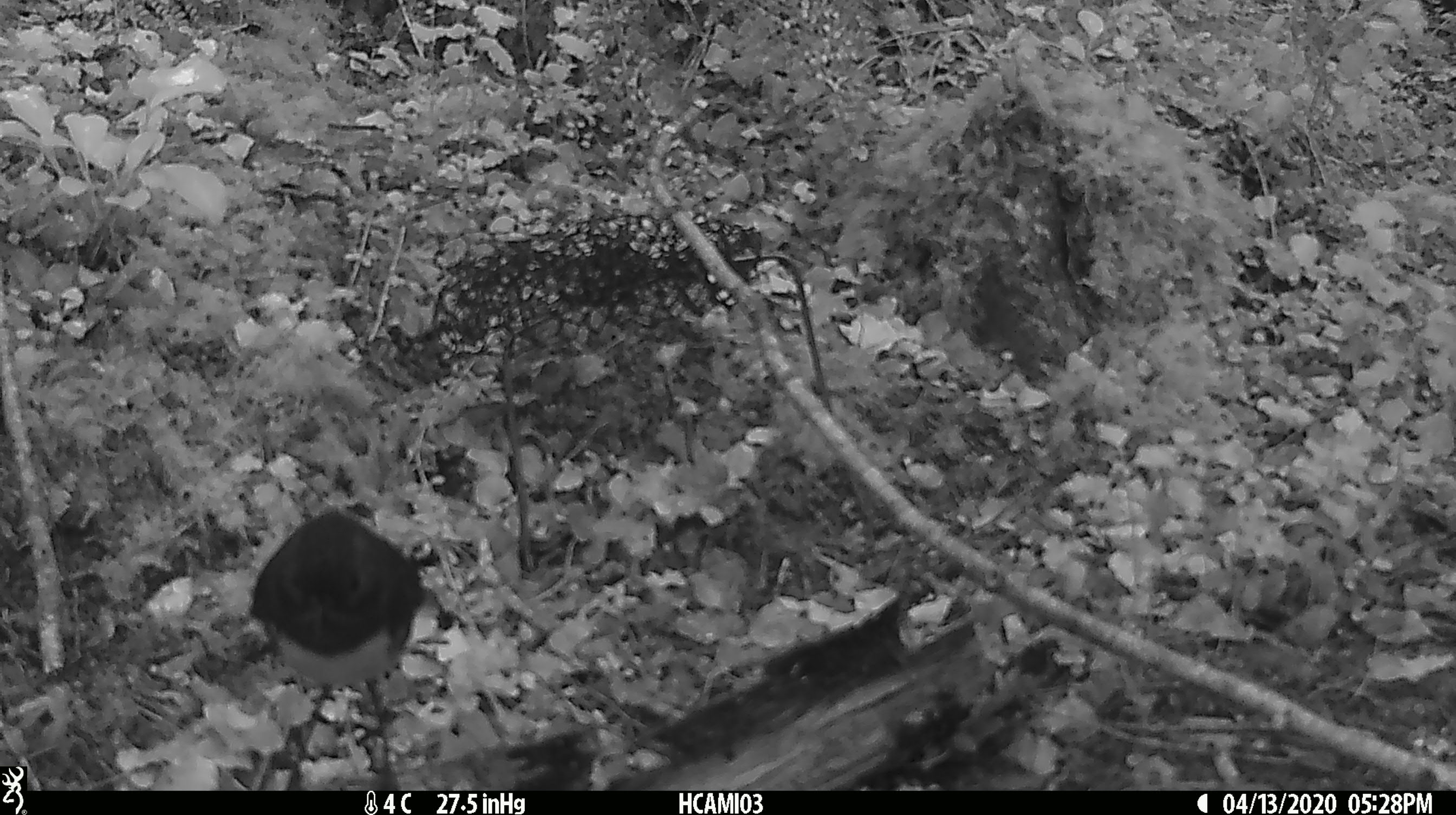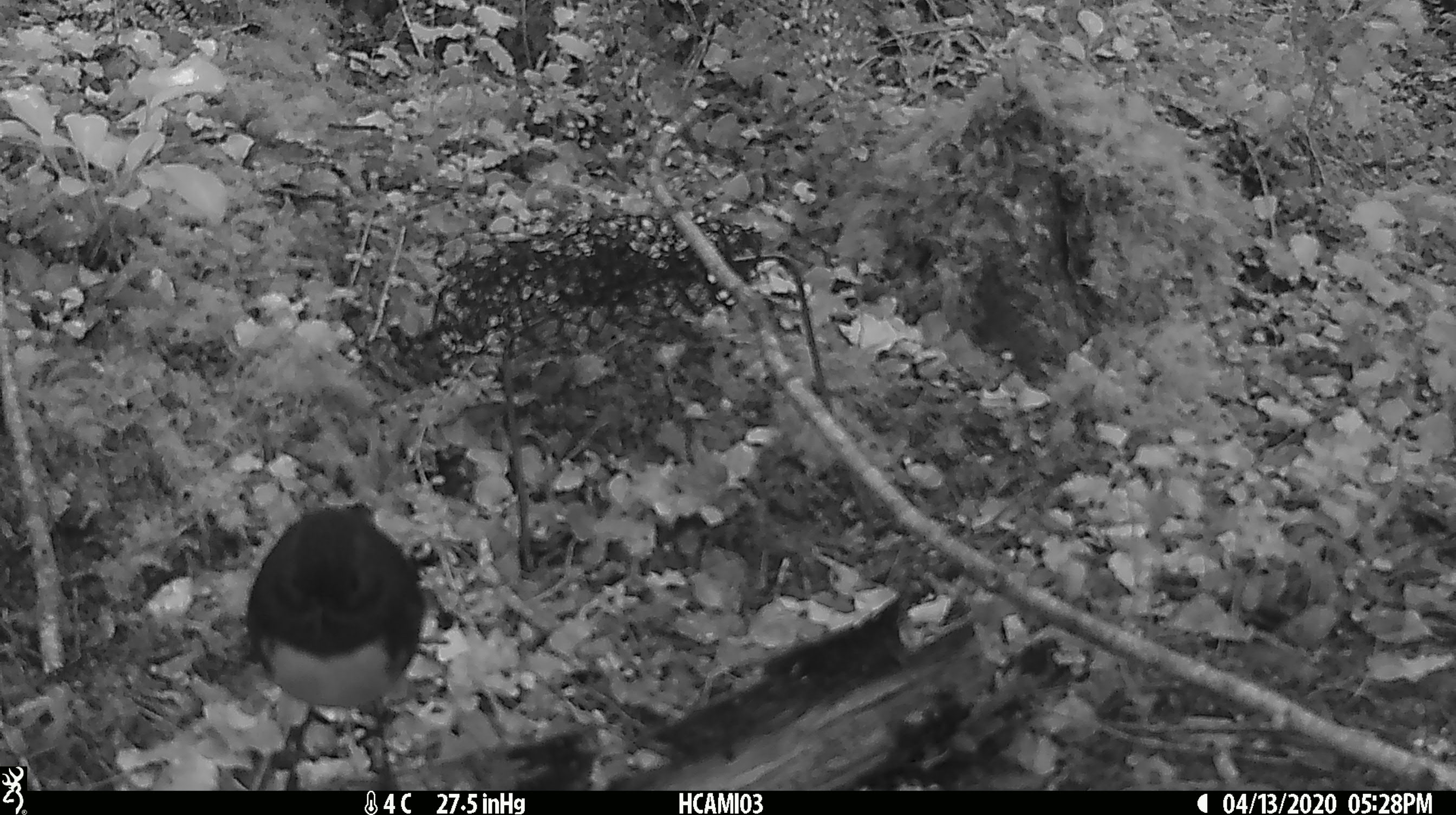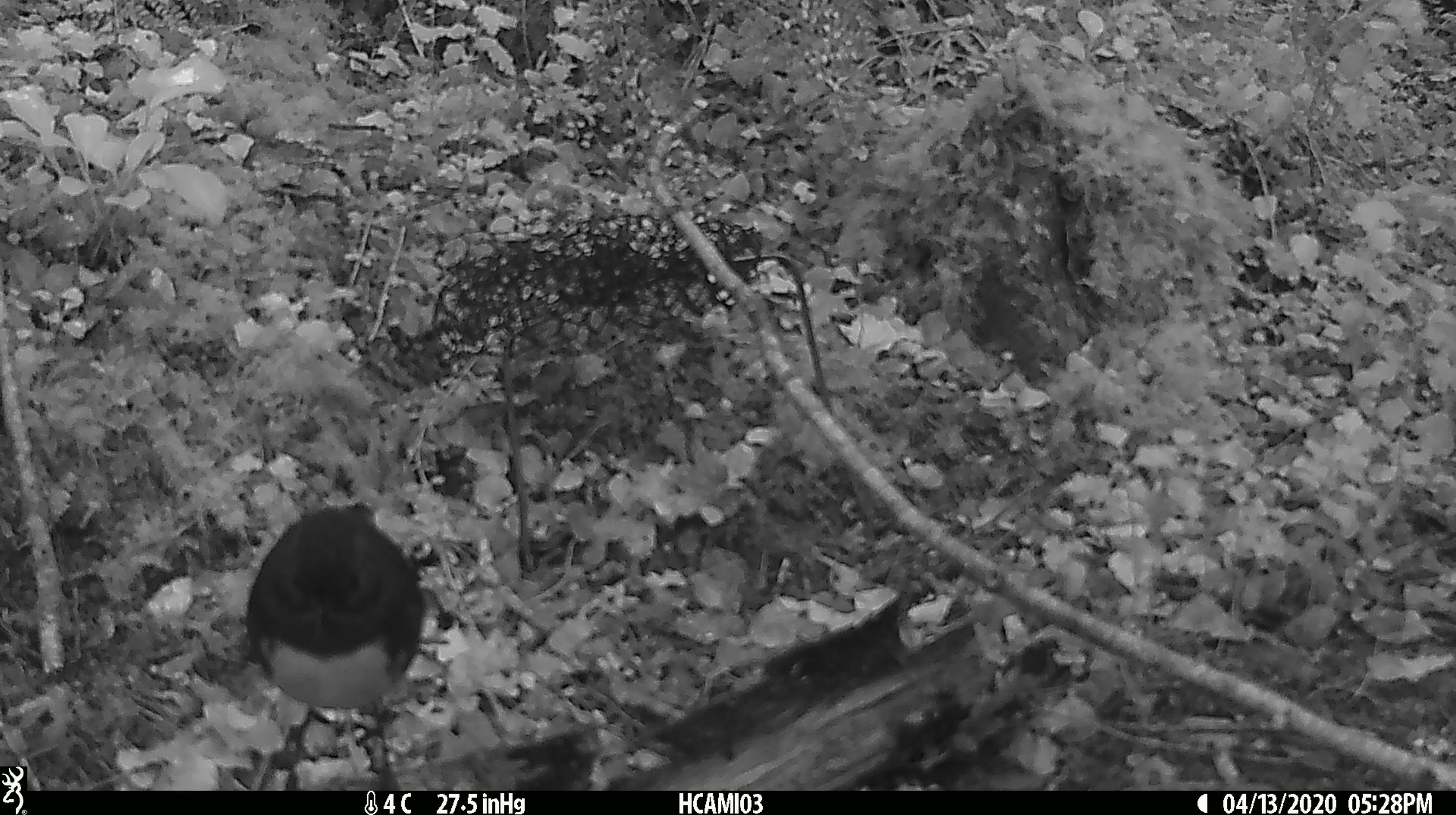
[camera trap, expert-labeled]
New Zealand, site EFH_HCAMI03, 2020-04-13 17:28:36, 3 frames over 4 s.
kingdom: Animalia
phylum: Chordata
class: Aves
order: Passeriformes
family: Petroicidae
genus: Petroica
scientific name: Petroica australis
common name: new zealand robin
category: robin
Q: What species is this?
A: Robin (new zealand robin) (Petroica australis).